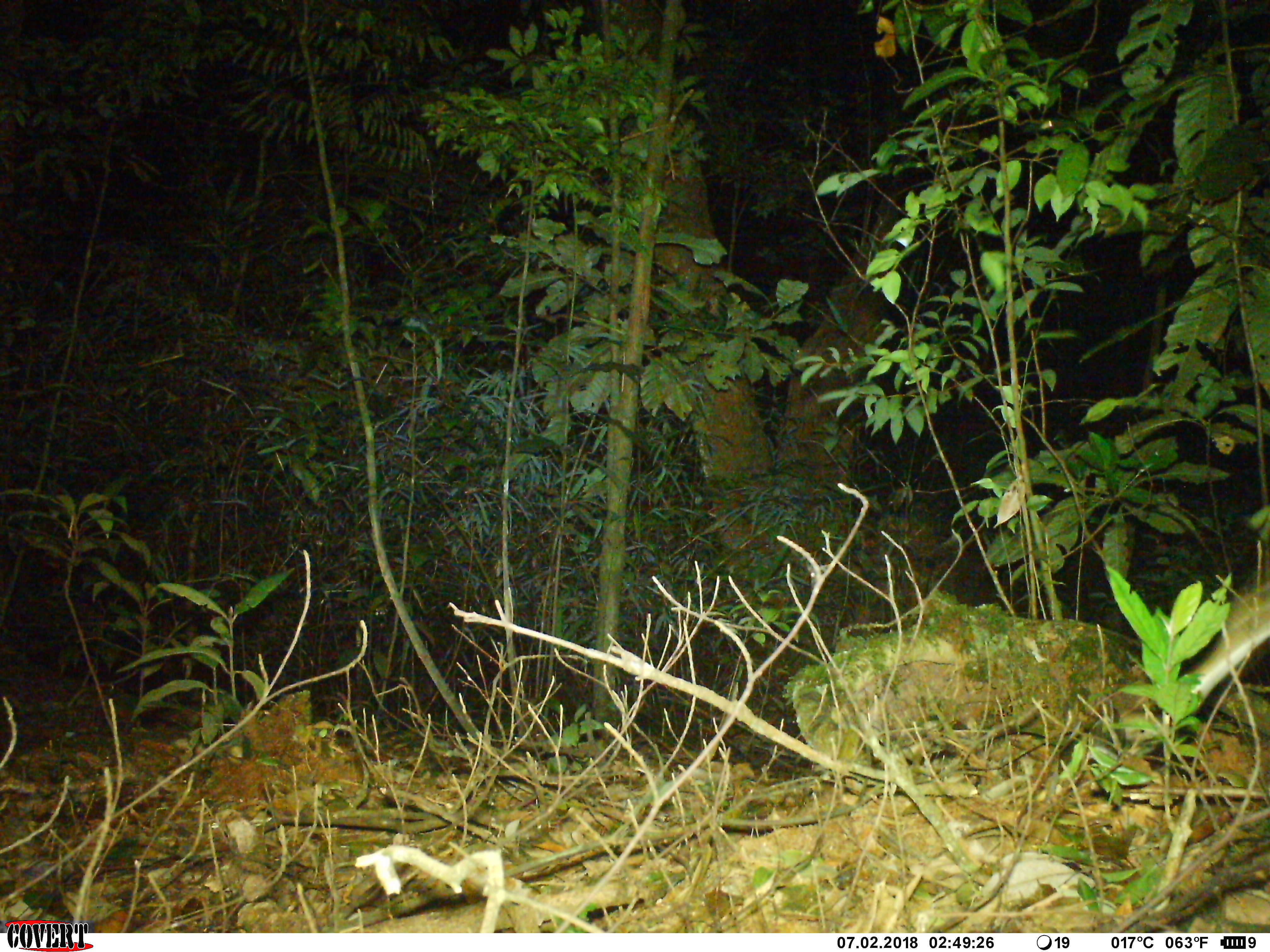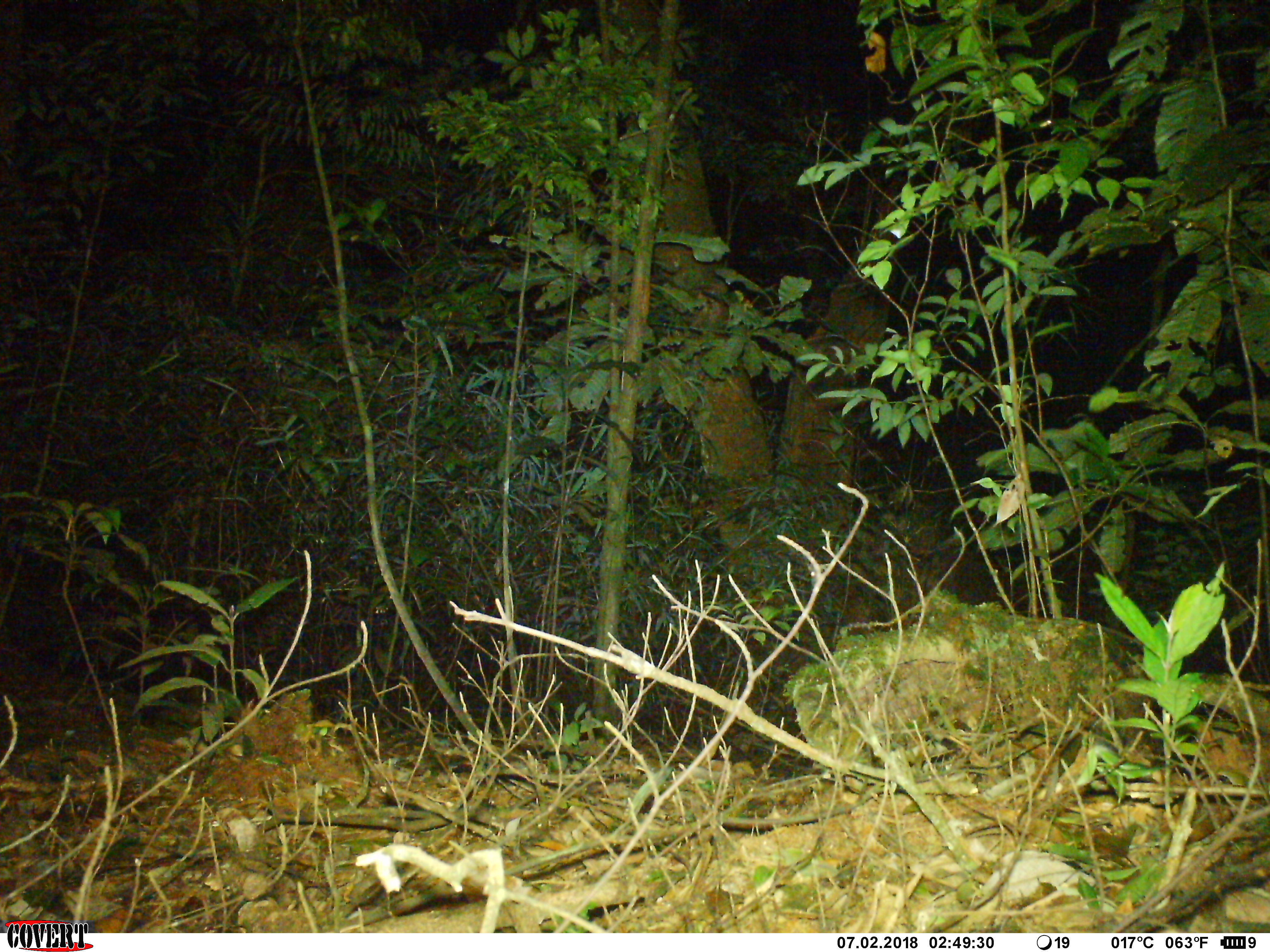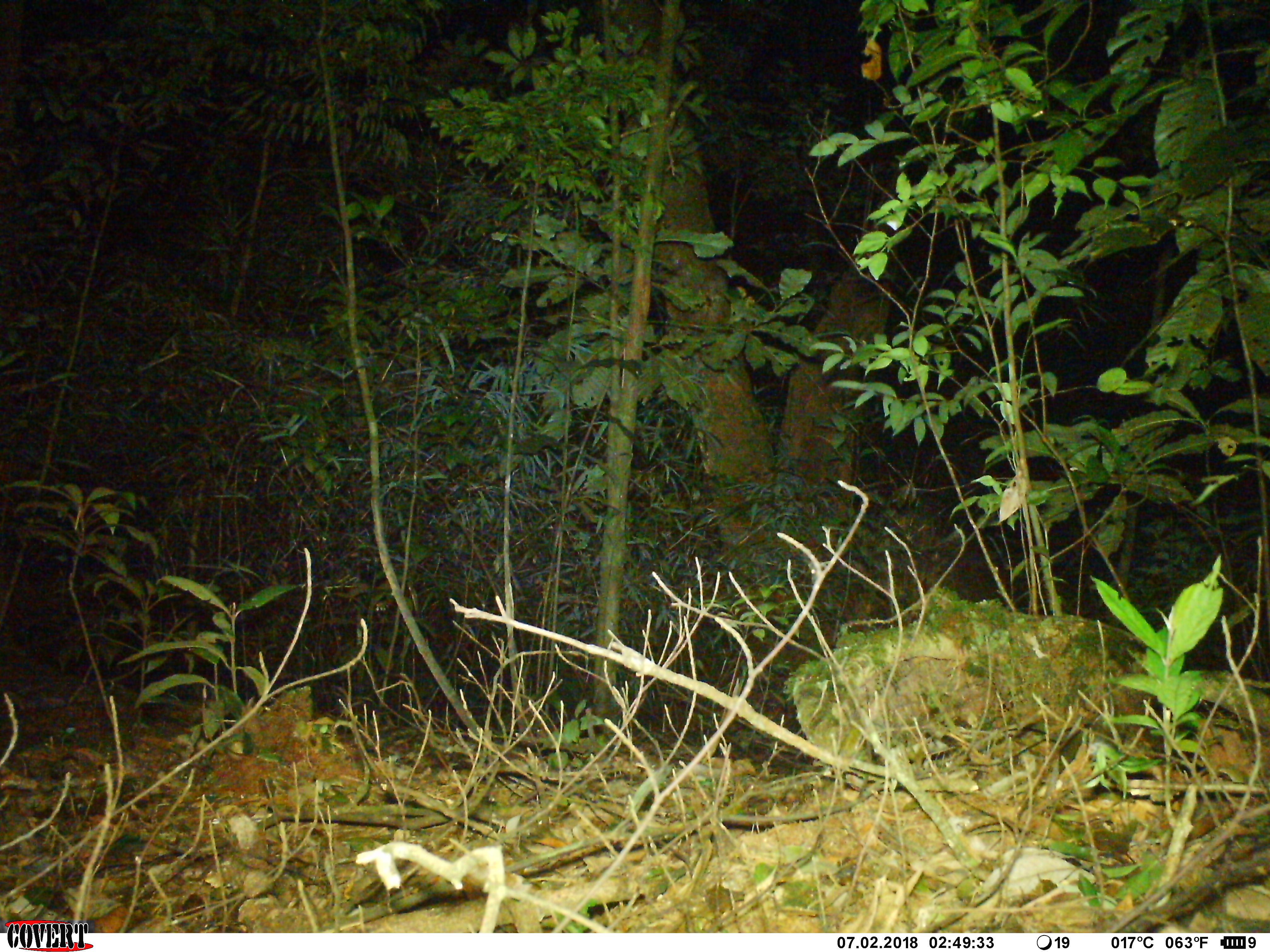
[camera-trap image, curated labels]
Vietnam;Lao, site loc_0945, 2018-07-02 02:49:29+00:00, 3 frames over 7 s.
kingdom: Animalia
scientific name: Animalia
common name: animal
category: unidentified animal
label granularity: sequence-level